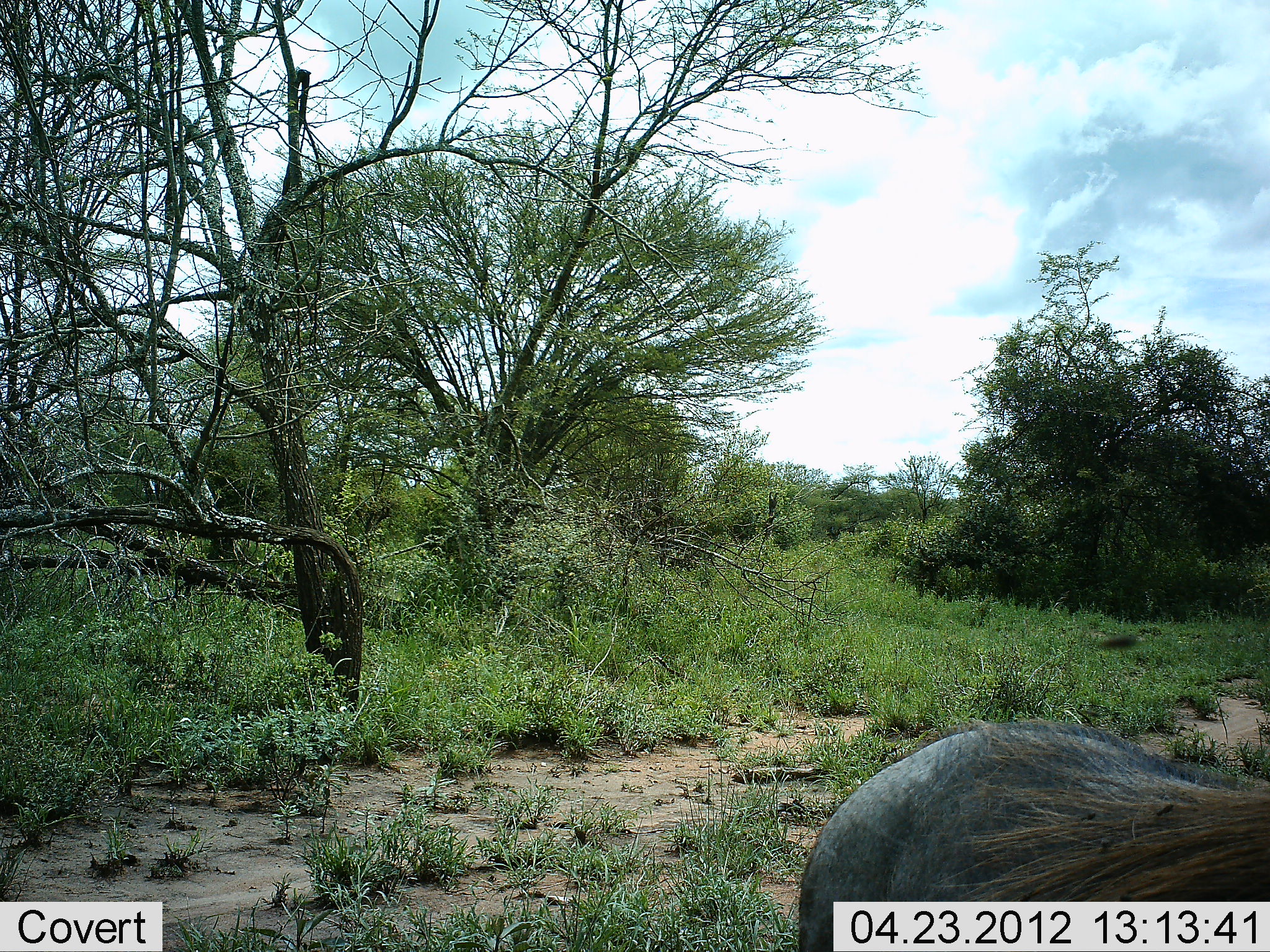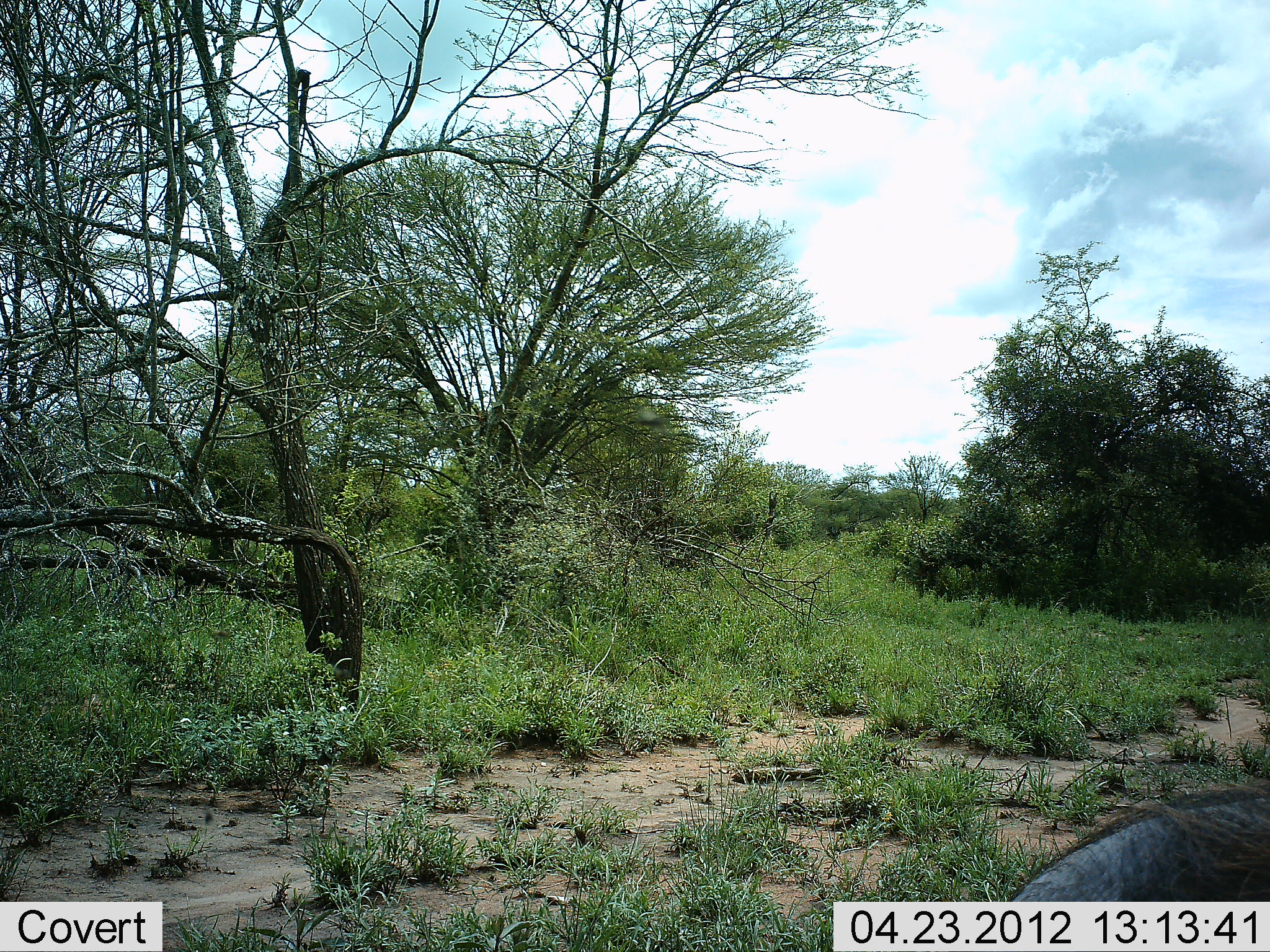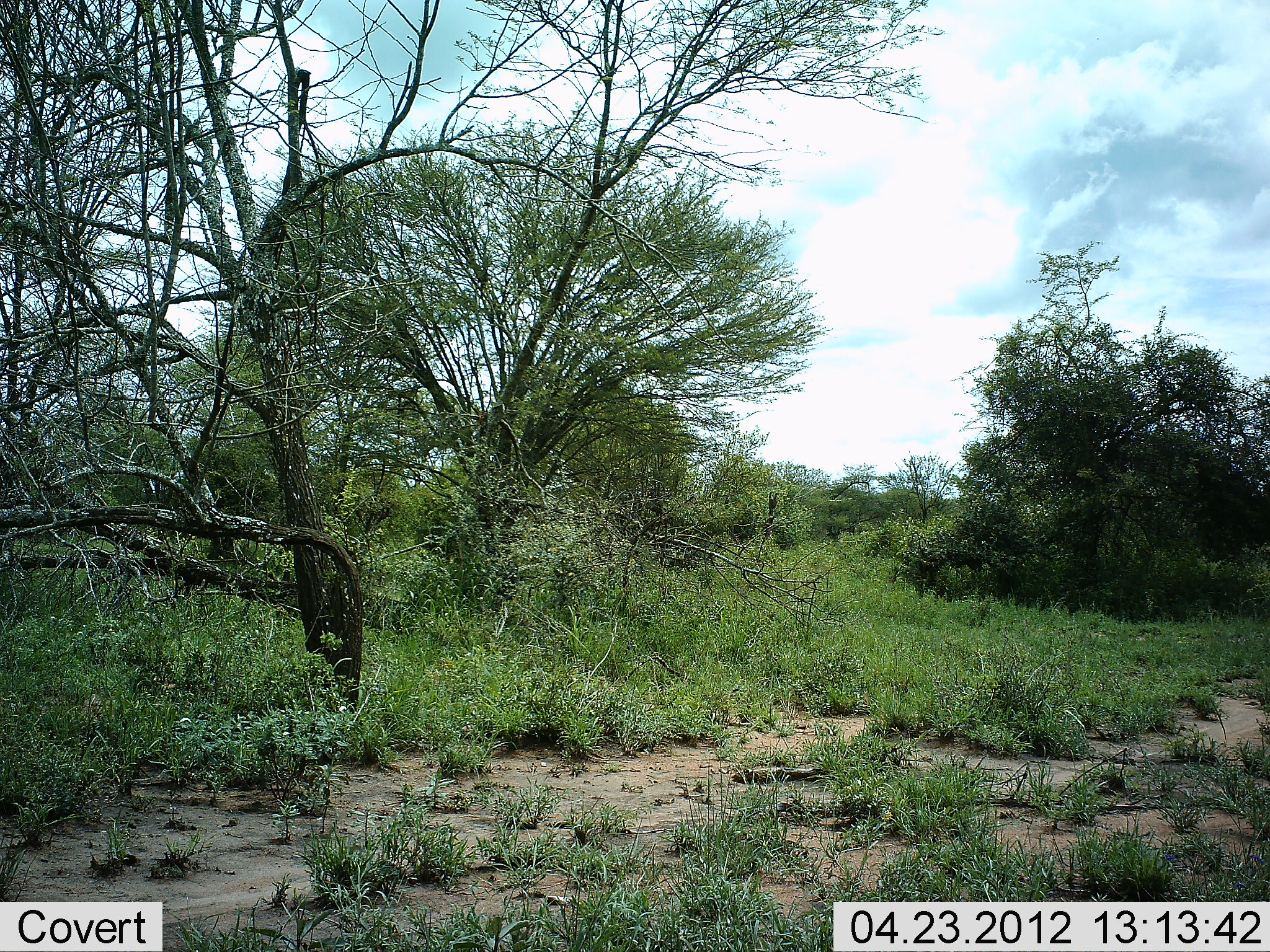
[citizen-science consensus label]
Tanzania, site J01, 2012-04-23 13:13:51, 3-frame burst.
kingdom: Animalia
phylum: Chordata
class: Mammalia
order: Artiodactyla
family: Suidae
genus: Phacochoerus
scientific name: Phacochoerus africanus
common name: warthog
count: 1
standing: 22%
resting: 0%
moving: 78%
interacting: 0%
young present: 0%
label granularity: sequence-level